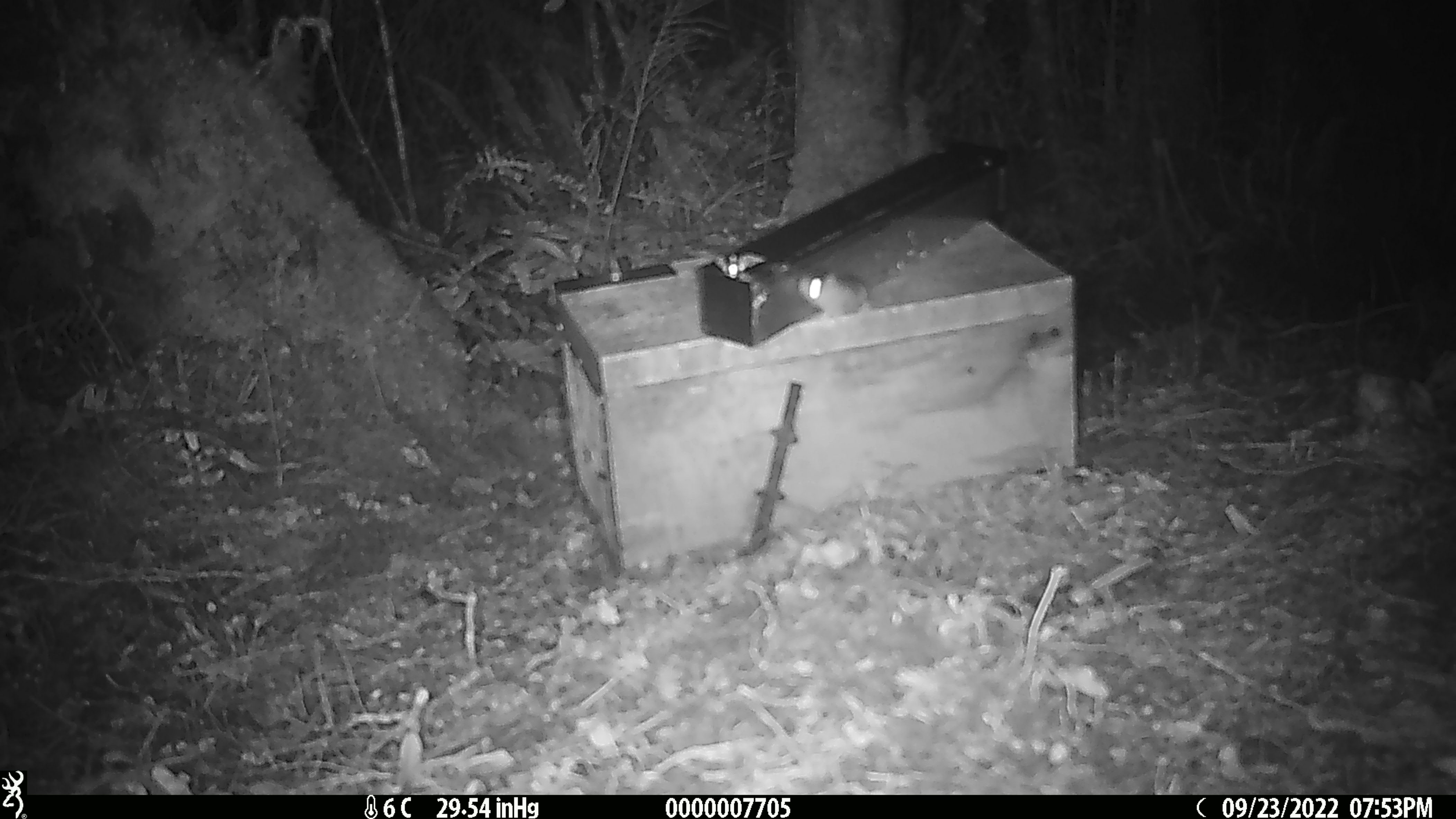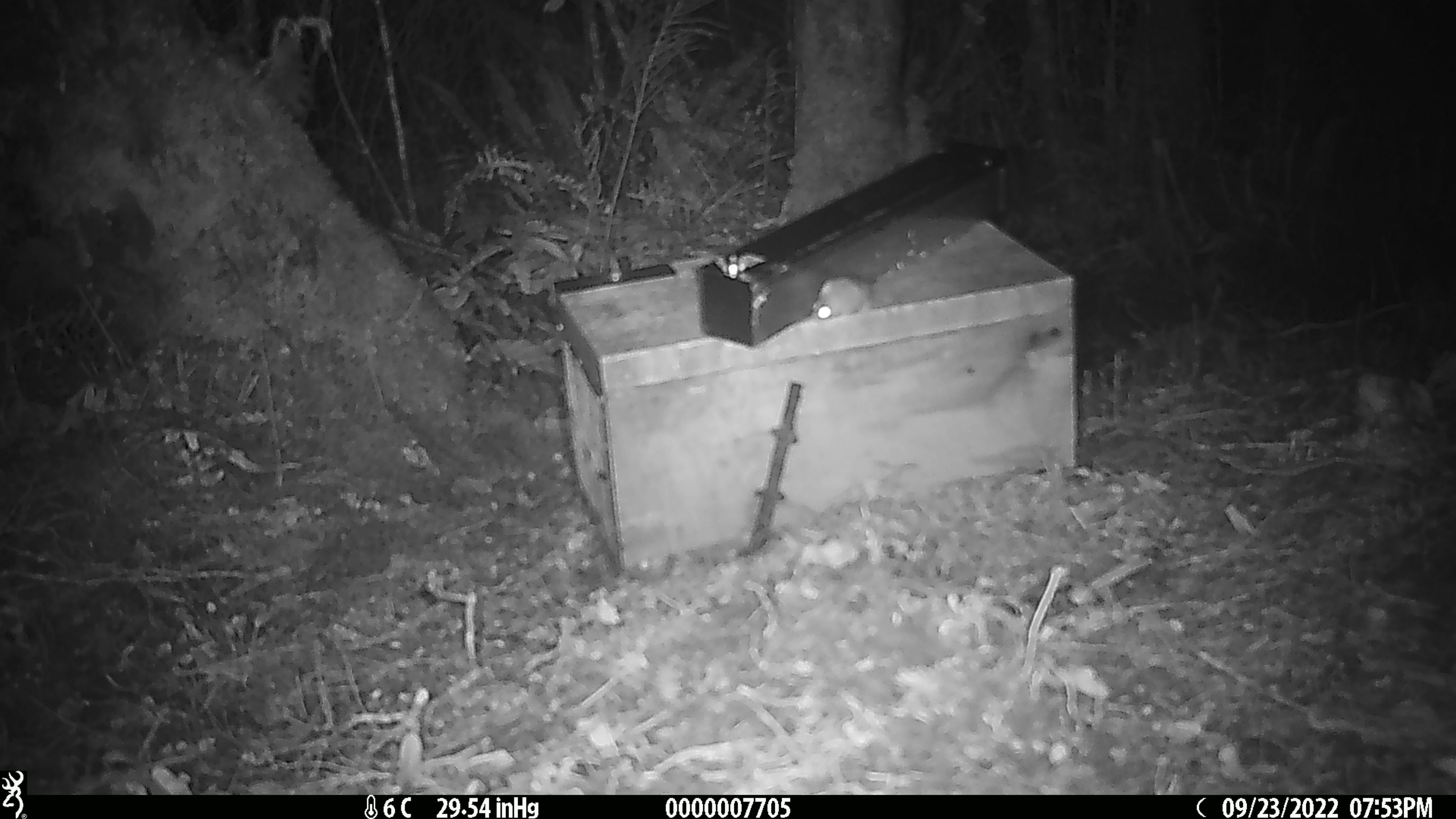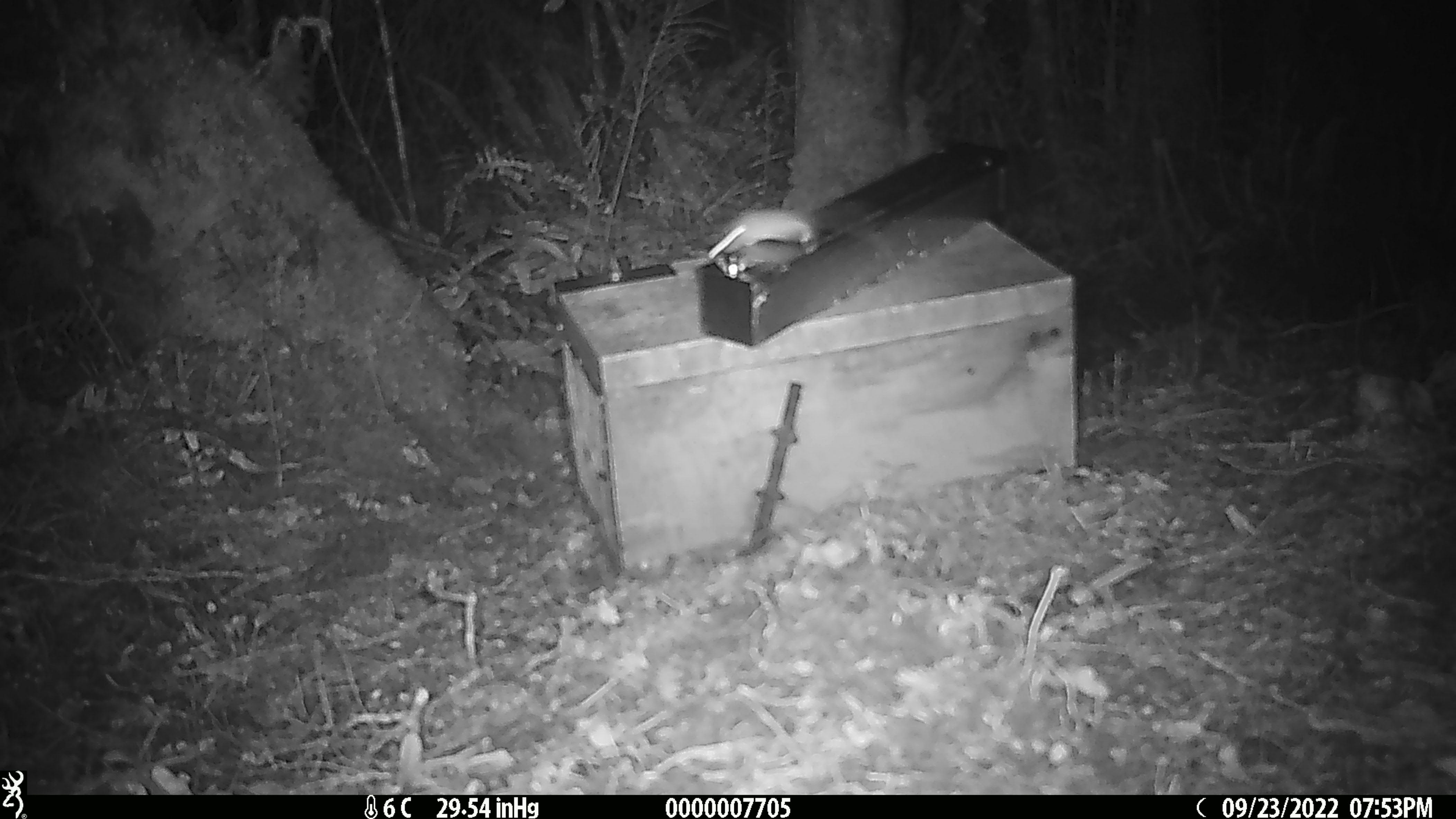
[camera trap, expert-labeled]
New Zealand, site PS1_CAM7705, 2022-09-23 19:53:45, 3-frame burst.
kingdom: Animalia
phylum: Chordata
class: Mammalia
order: Rodentia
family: Muridae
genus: Mus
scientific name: Mus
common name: mouse